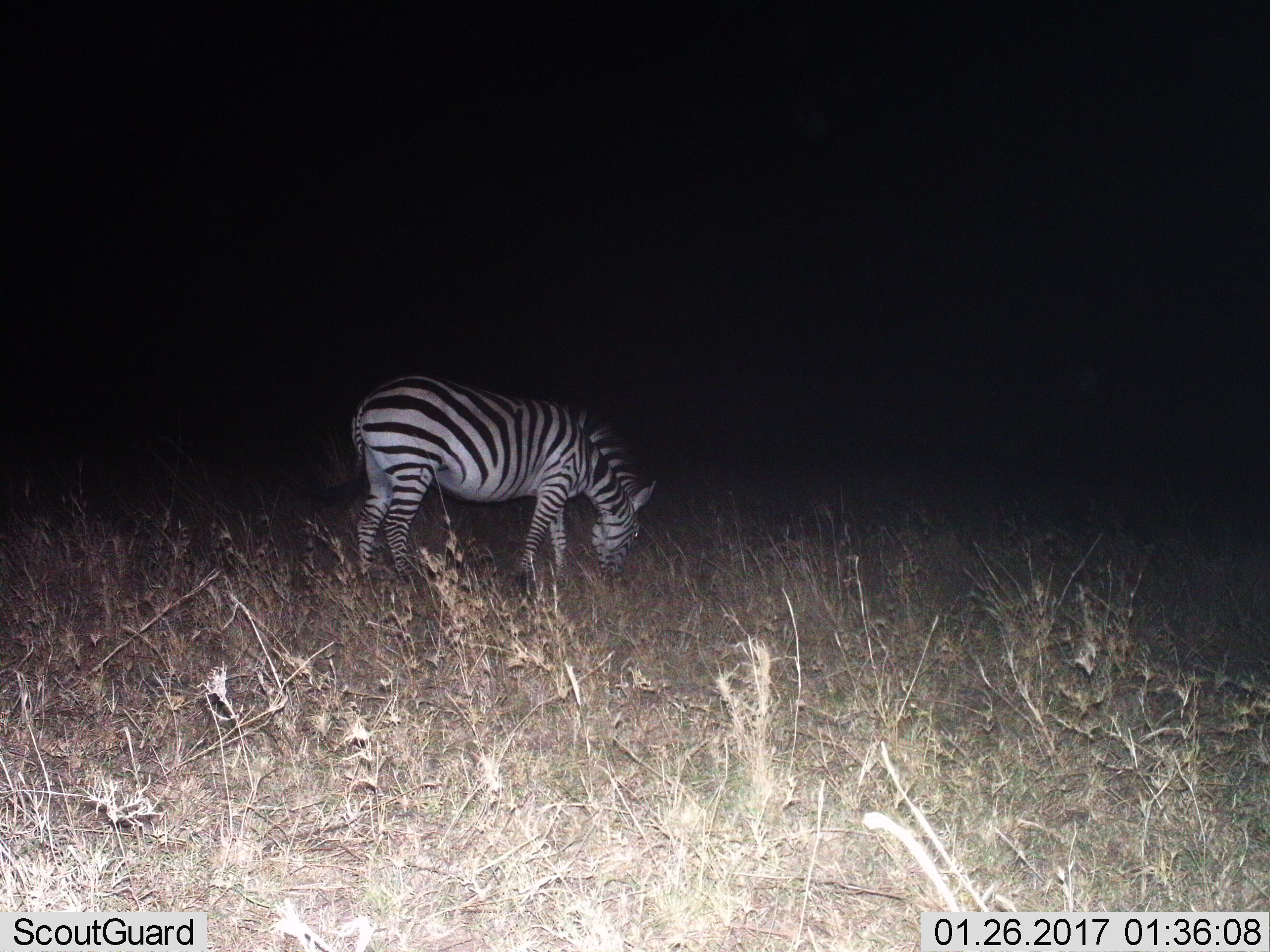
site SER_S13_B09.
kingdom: Animalia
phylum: Chordata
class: Mammalia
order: Perissodactyla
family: Equidae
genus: Equus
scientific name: Equus quagga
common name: plains zebra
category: zebraplains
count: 1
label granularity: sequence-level